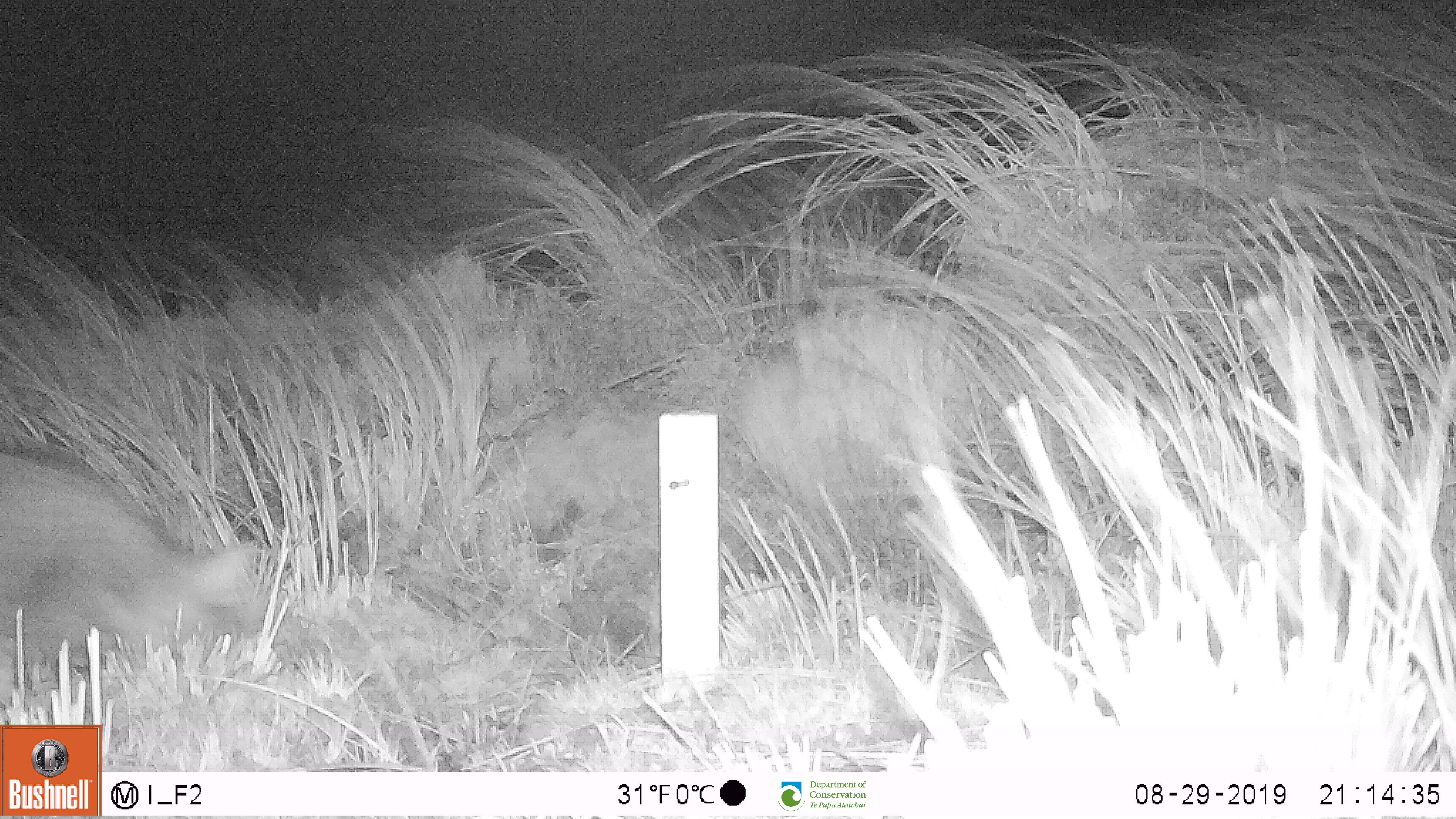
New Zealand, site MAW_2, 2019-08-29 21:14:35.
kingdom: Animalia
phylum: Chordata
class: Mammalia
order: Carnivora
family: Felidae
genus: Felis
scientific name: Felis catus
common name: domestic cat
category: cat